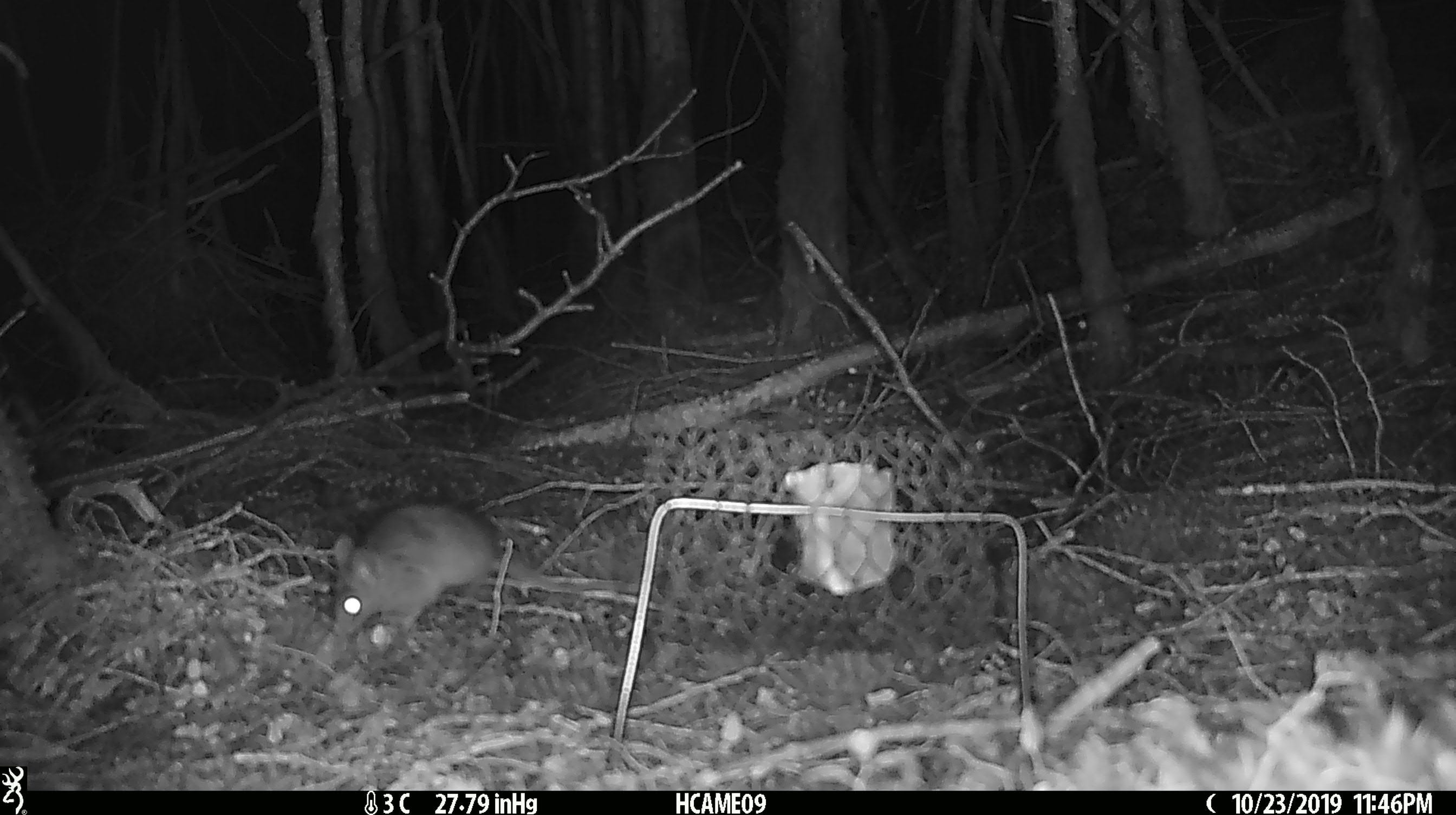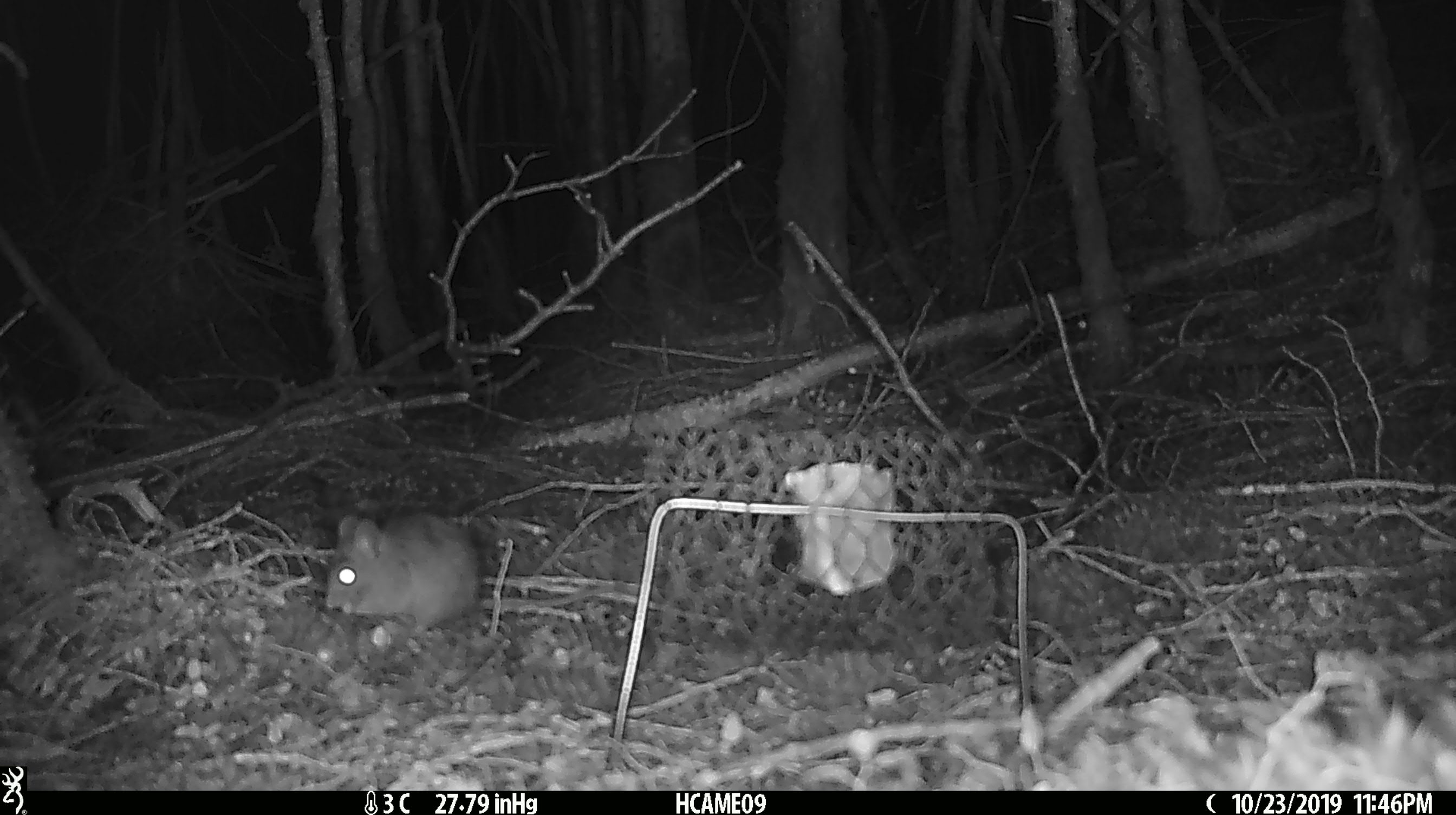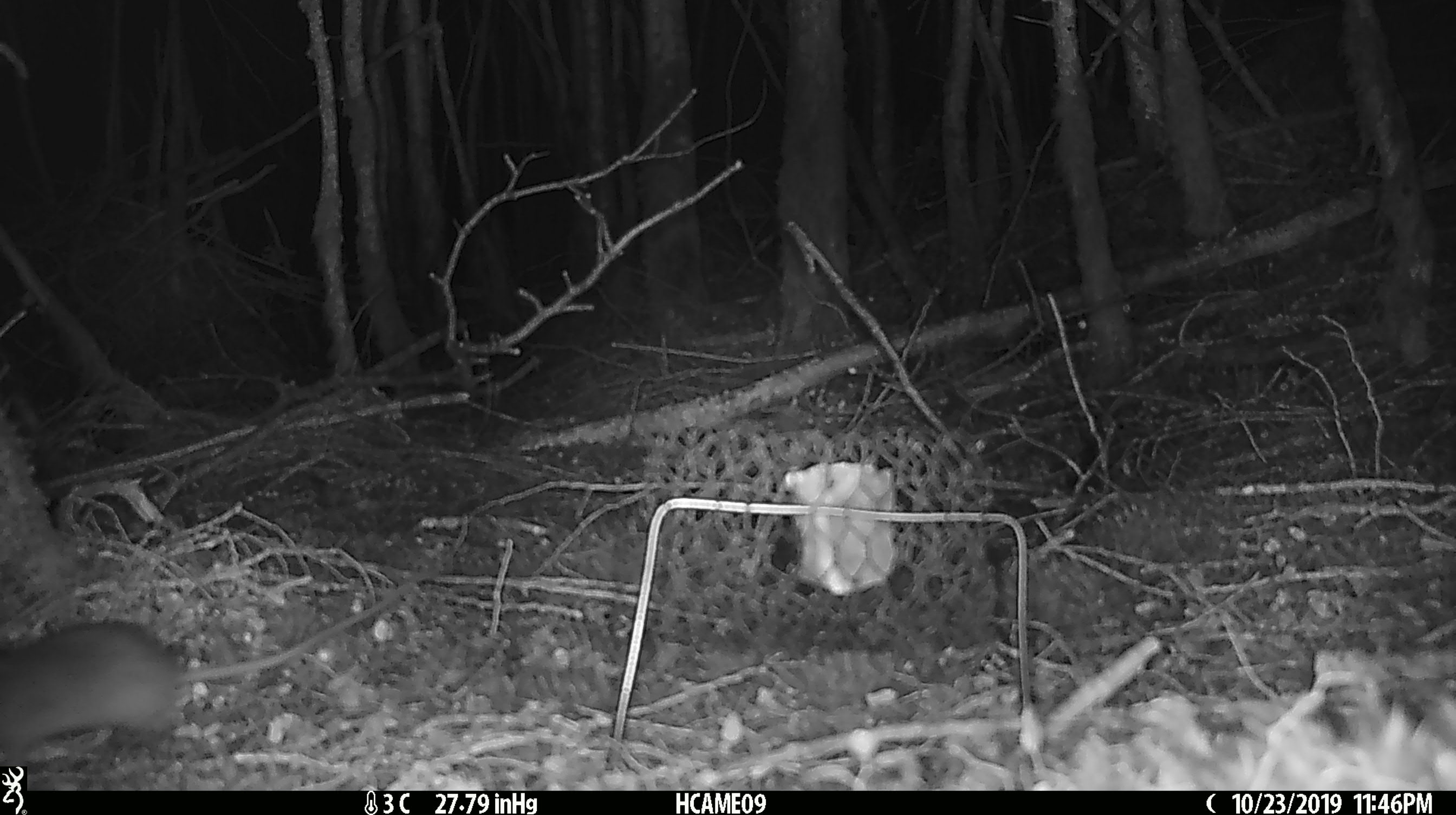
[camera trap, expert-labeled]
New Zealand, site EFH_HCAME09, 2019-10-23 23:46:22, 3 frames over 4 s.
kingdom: Animalia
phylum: Chordata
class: Mammalia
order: Rodentia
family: Muridae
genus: Mus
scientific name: Mus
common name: mouse